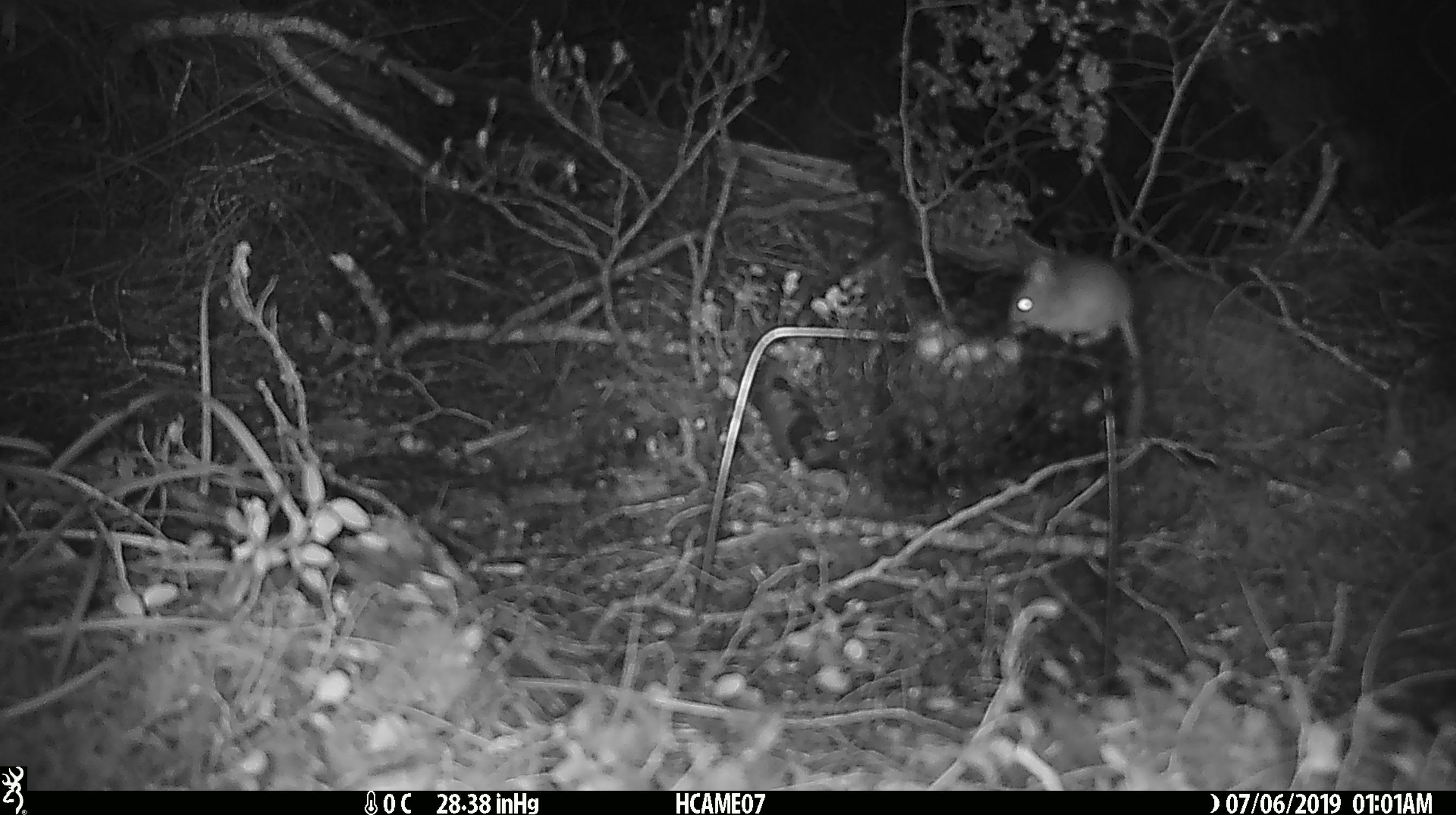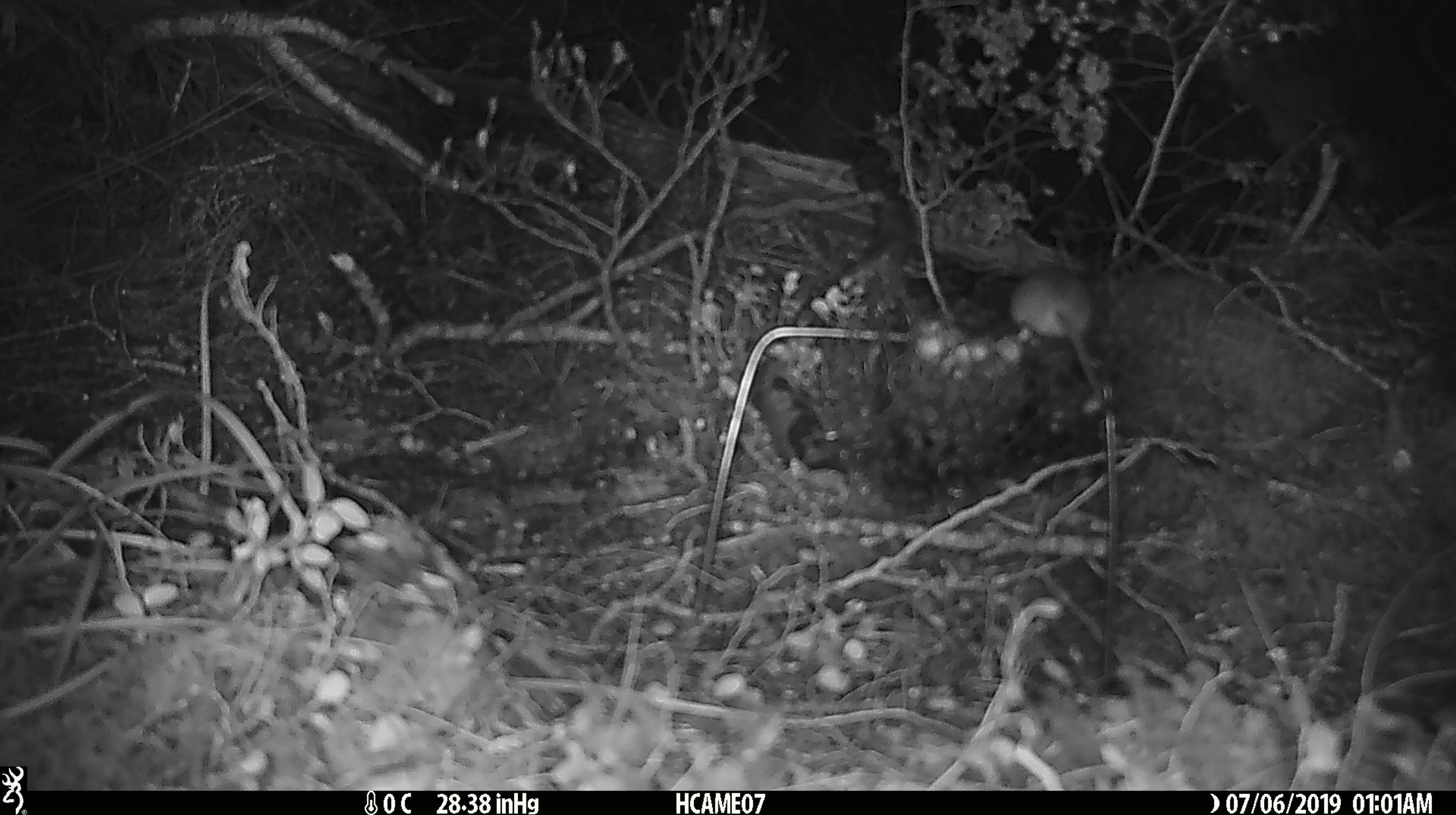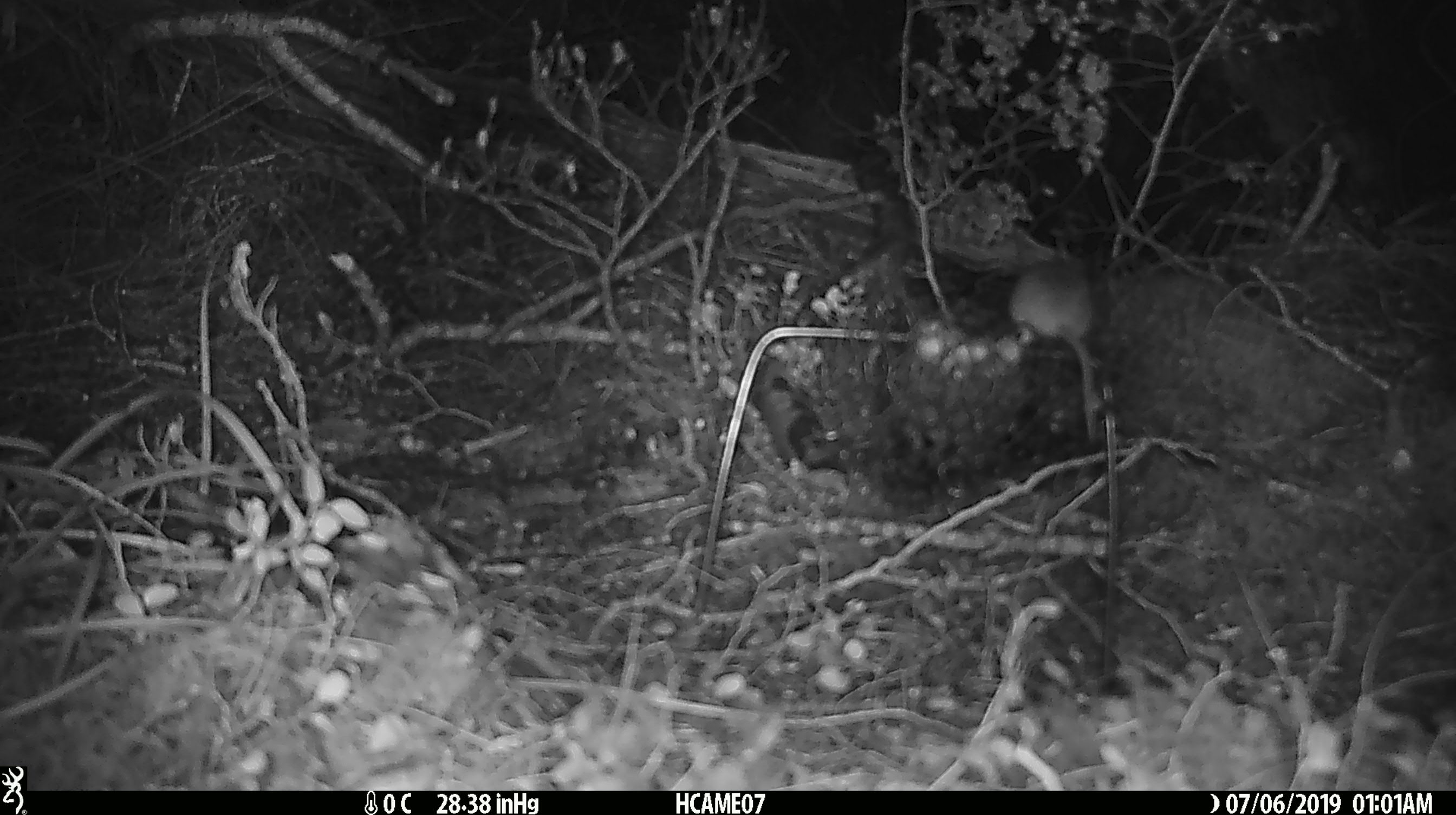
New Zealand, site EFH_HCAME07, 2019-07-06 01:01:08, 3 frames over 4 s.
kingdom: Animalia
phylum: Chordata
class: Mammalia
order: Rodentia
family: Muridae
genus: Mus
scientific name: Mus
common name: mouse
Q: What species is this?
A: Mouse (Mus).